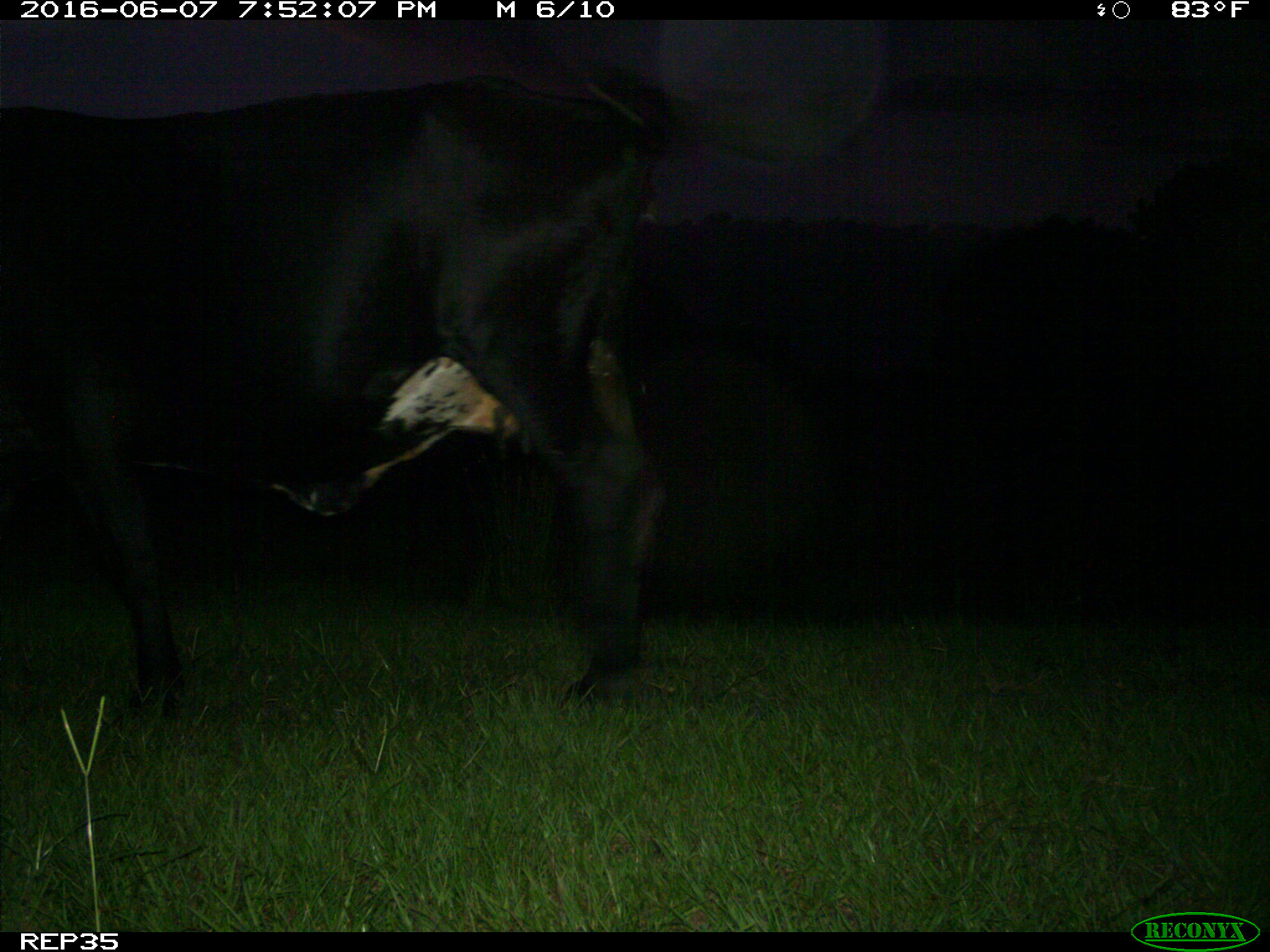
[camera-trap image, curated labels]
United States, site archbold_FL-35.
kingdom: Animalia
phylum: Chordata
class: Mammalia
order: Artiodactyla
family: Bovidae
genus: Bos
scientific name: Bos taurus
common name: domestic cow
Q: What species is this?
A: Bos taurus (domestic cow).